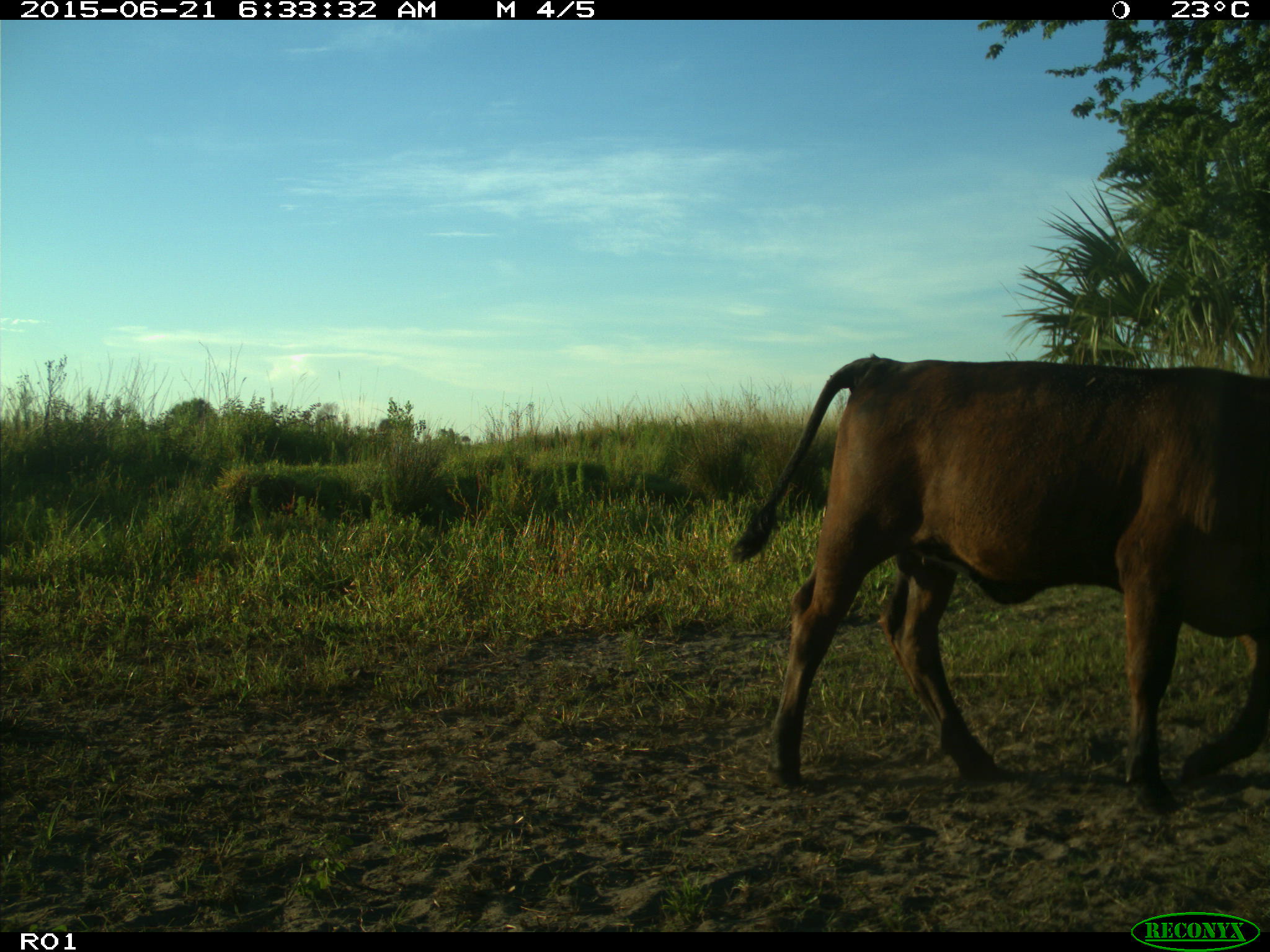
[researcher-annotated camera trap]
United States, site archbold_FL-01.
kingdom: Animalia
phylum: Chordata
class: Mammalia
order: Artiodactyla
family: Bovidae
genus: Bos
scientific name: Bos taurus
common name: domestic cow